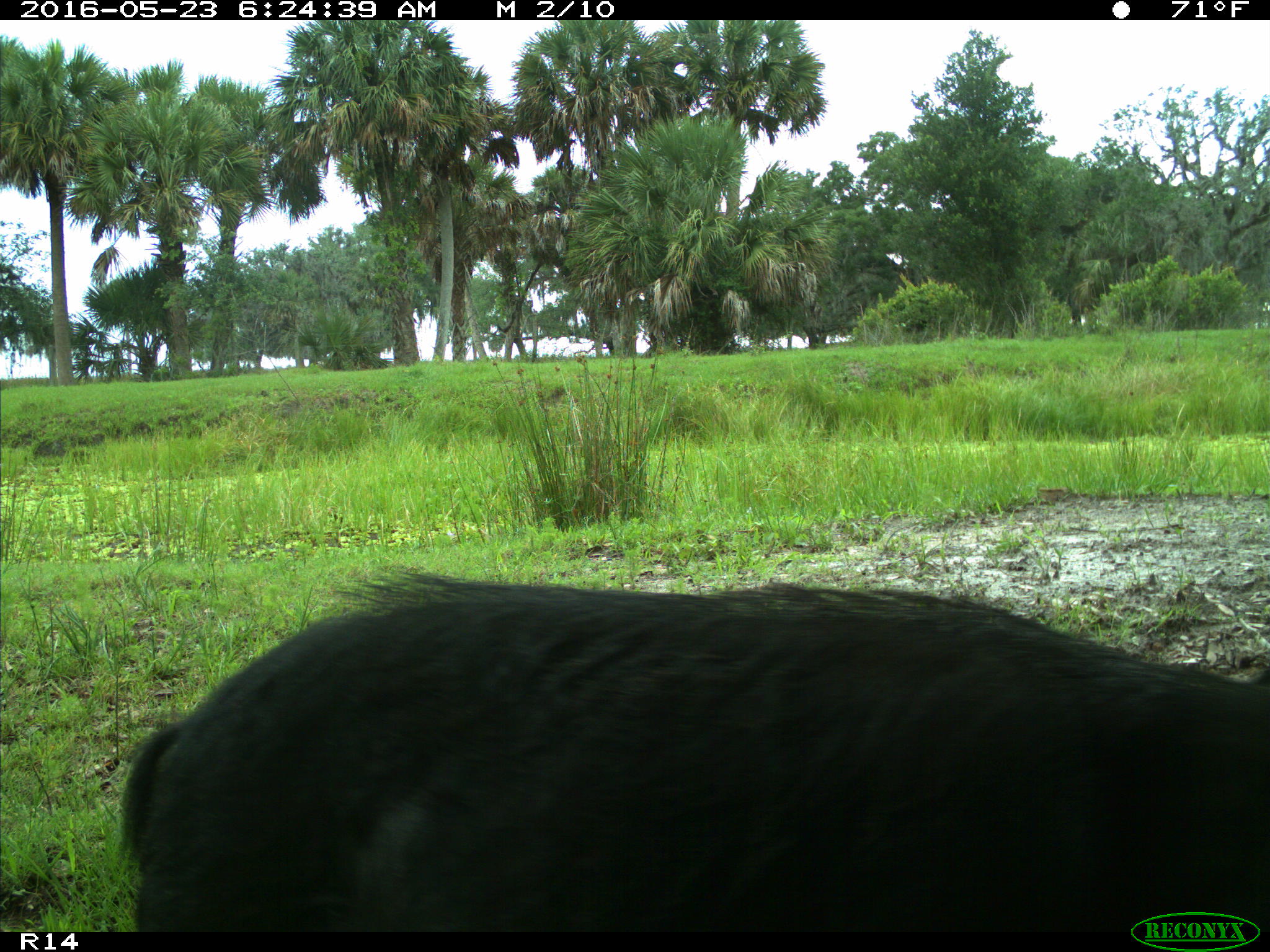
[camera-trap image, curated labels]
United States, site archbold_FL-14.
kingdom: Animalia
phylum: Chordata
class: Mammalia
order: Artiodactyla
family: Suidae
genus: Sus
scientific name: Sus scrofa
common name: wild boar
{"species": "Sus scrofa (wild boar)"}